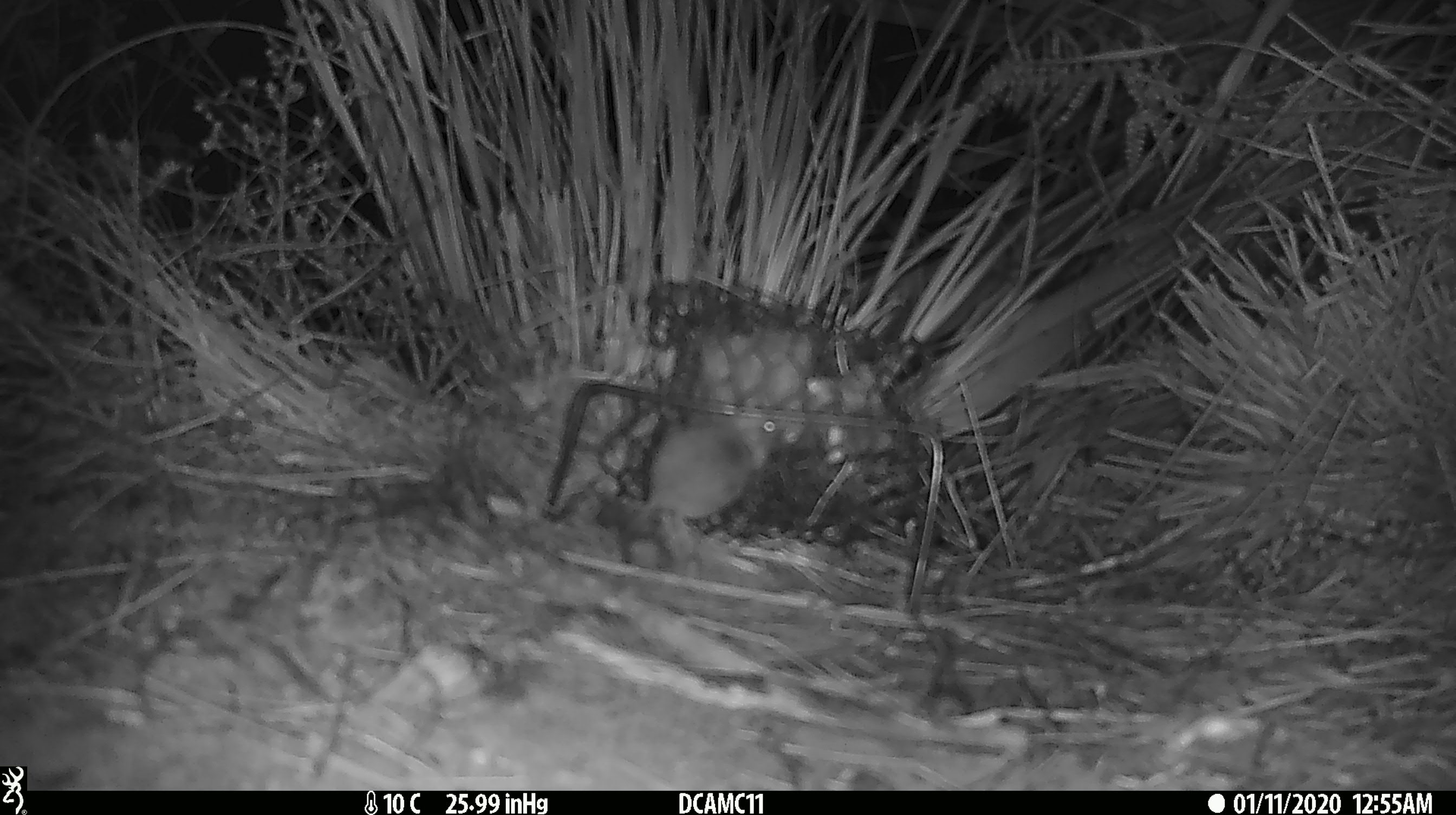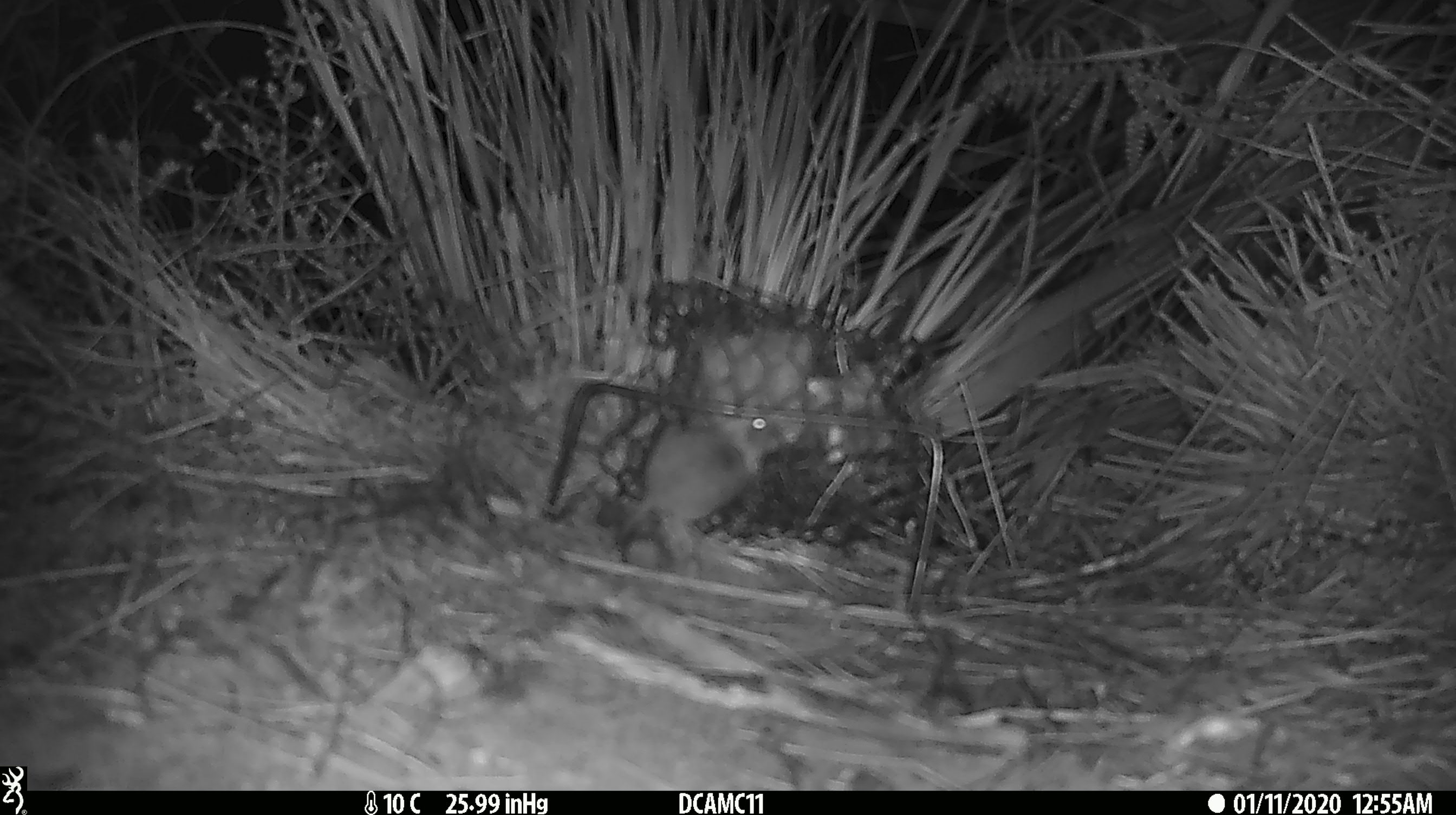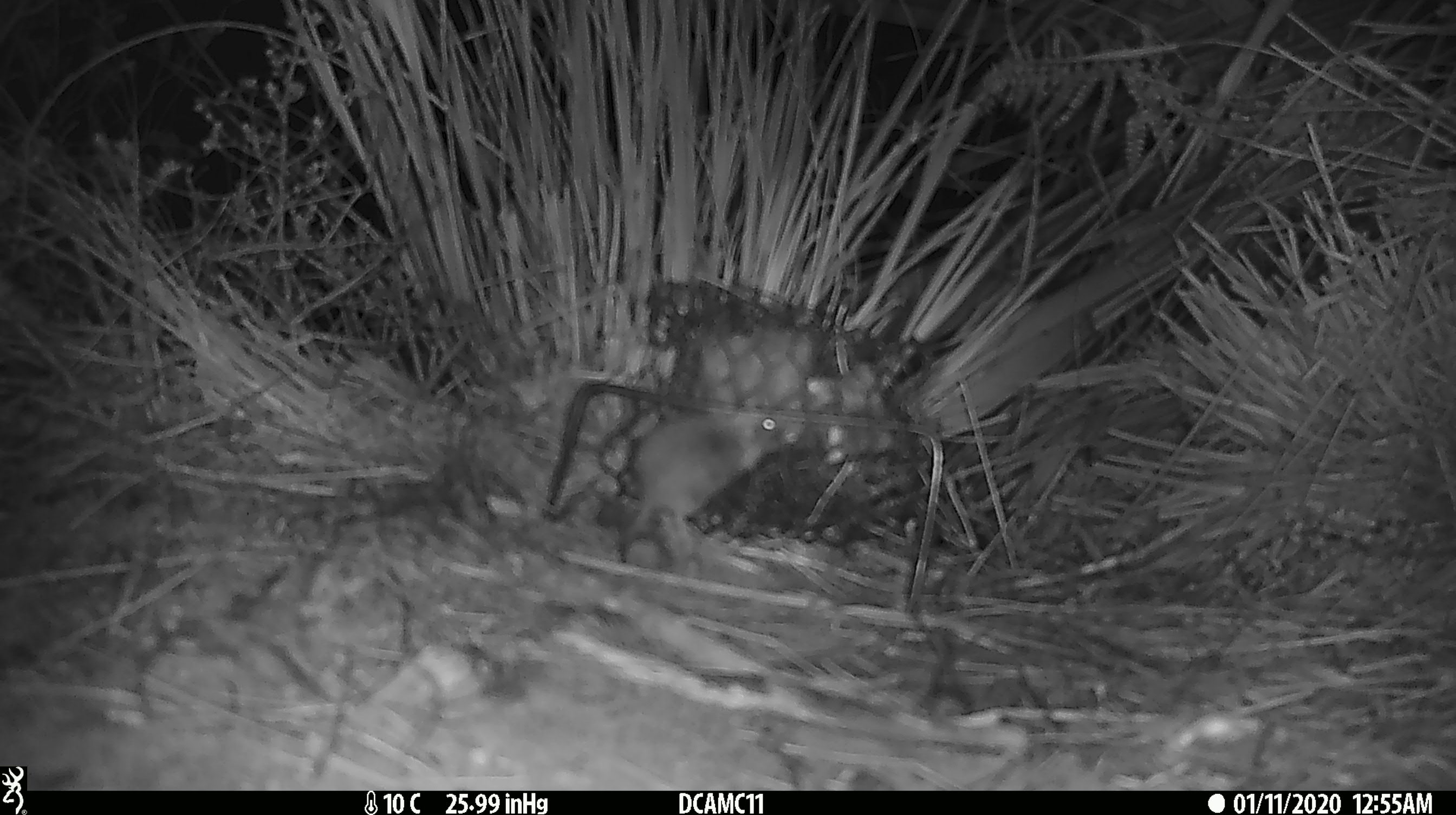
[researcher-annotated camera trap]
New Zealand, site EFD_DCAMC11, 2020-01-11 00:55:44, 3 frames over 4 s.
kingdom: Animalia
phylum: Chordata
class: Mammalia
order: Rodentia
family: Muridae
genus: Mus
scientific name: Mus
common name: mouse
Mouse (Mus).